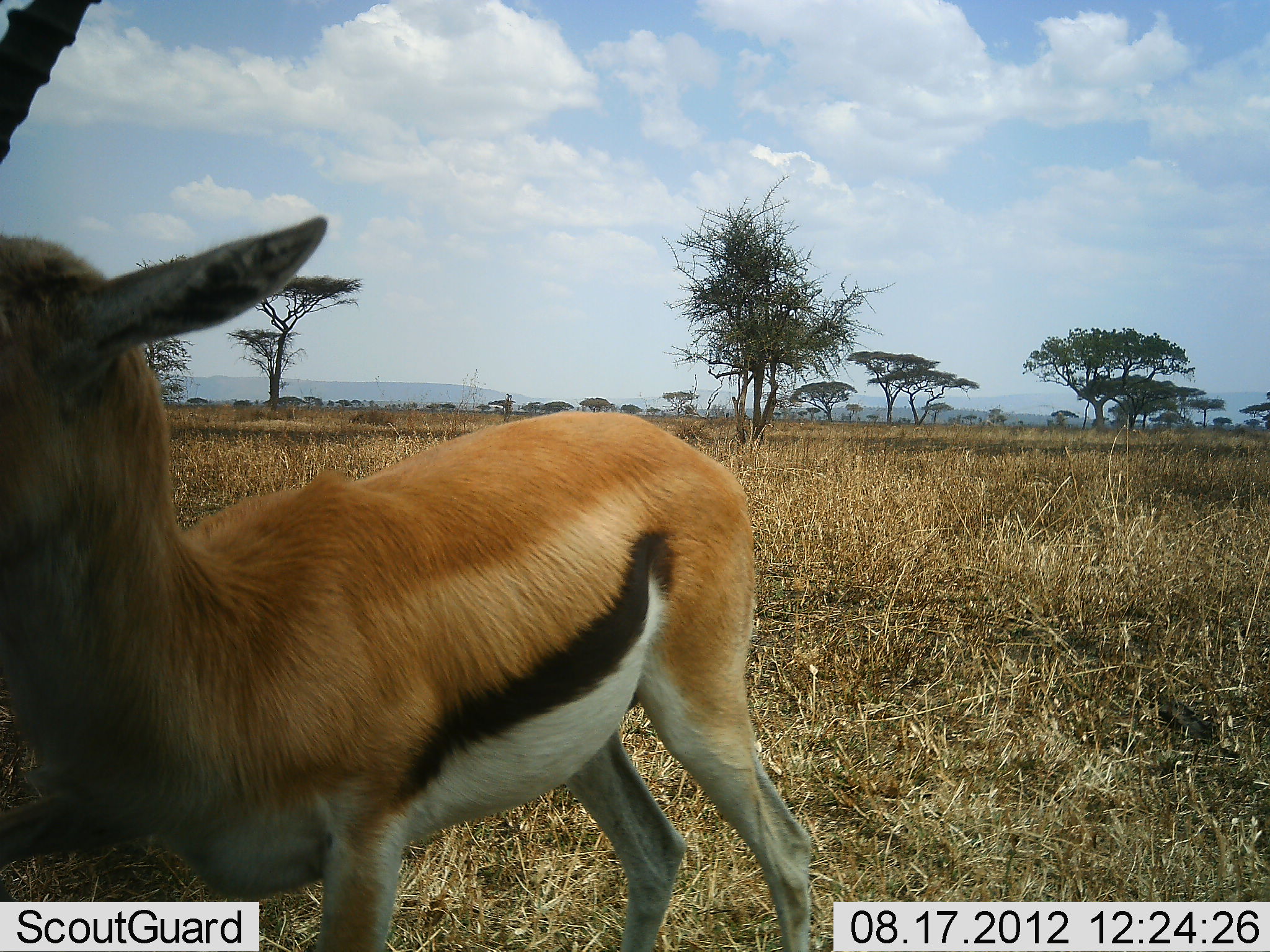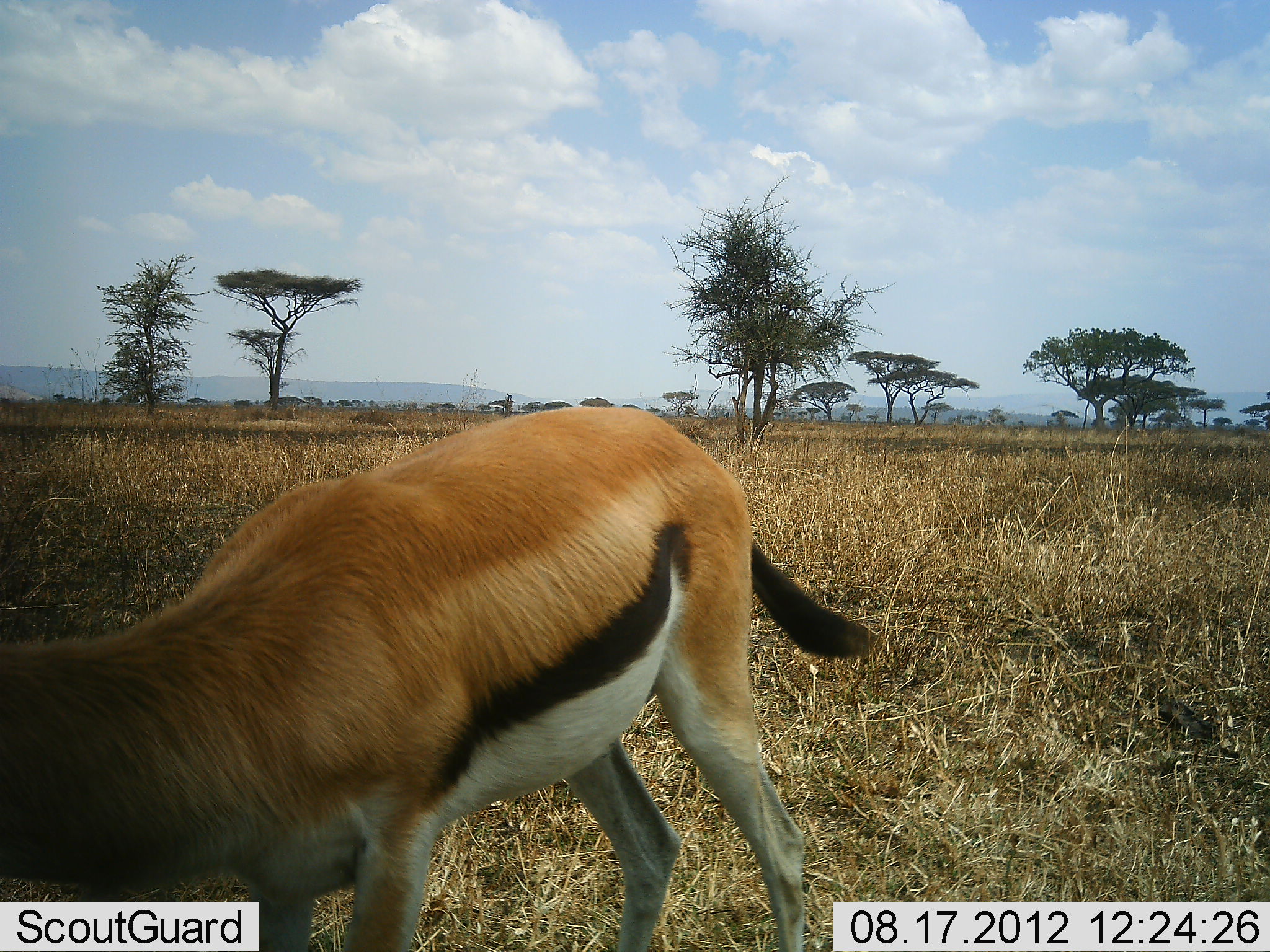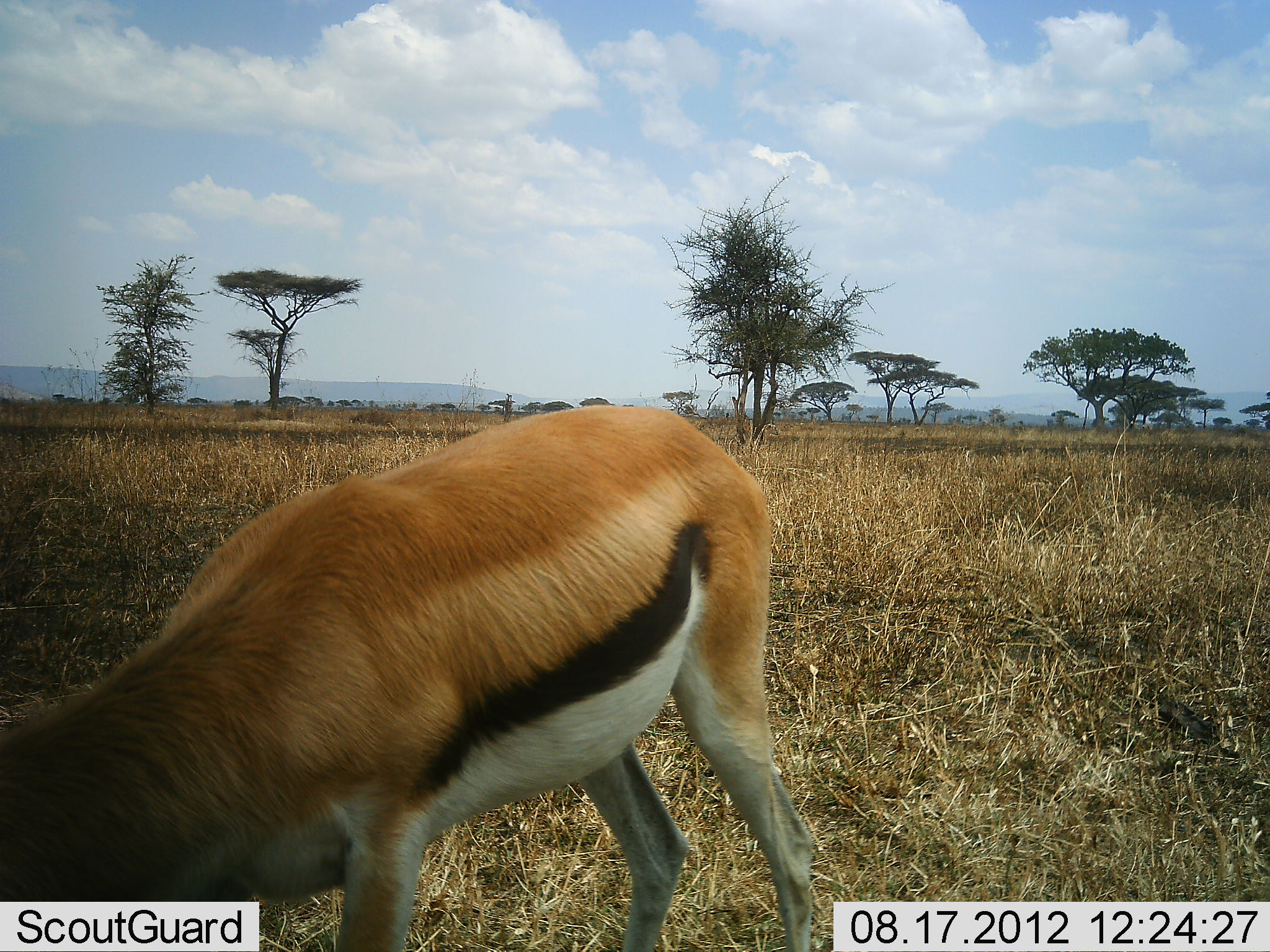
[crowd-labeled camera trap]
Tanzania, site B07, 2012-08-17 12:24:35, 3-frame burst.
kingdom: Animalia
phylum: Chordata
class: Mammalia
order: Artiodactyla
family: Bovidae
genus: Eudorcas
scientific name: Eudorcas thomsonii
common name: thomson's gazelle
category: gazellethomsons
Gazellethomsons (thomson's gazelle) (Eudorcas thomsonii), count 1. Behavior (volunteer vote fractions): standing 70%, resting 0%, moving 10%, interacting 0%. Young present (vote fraction): 0%. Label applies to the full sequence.